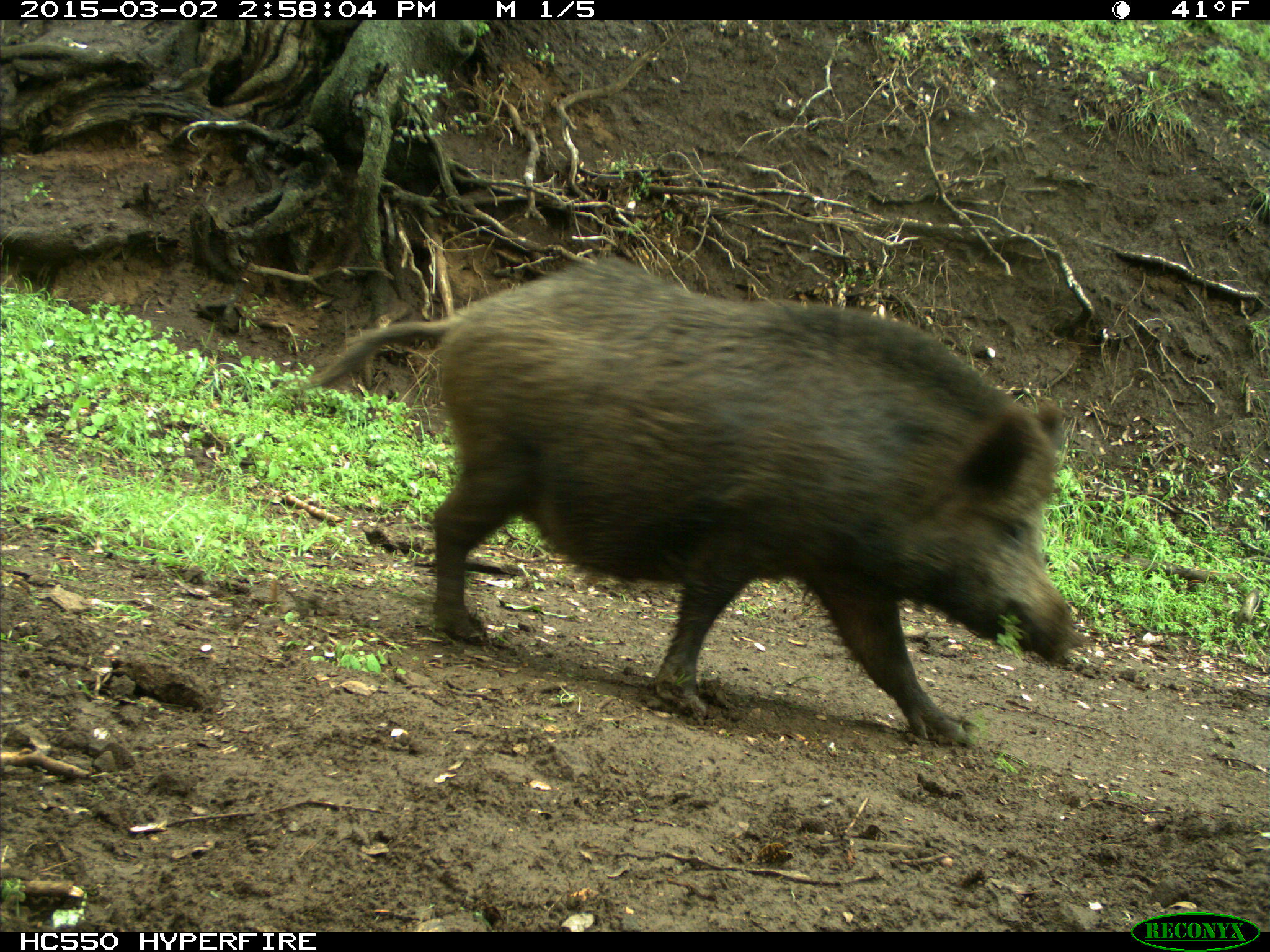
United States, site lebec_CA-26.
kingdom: Animalia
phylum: Chordata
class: Mammalia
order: Artiodactyla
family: Suidae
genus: Sus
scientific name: Sus scrofa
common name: wild boar